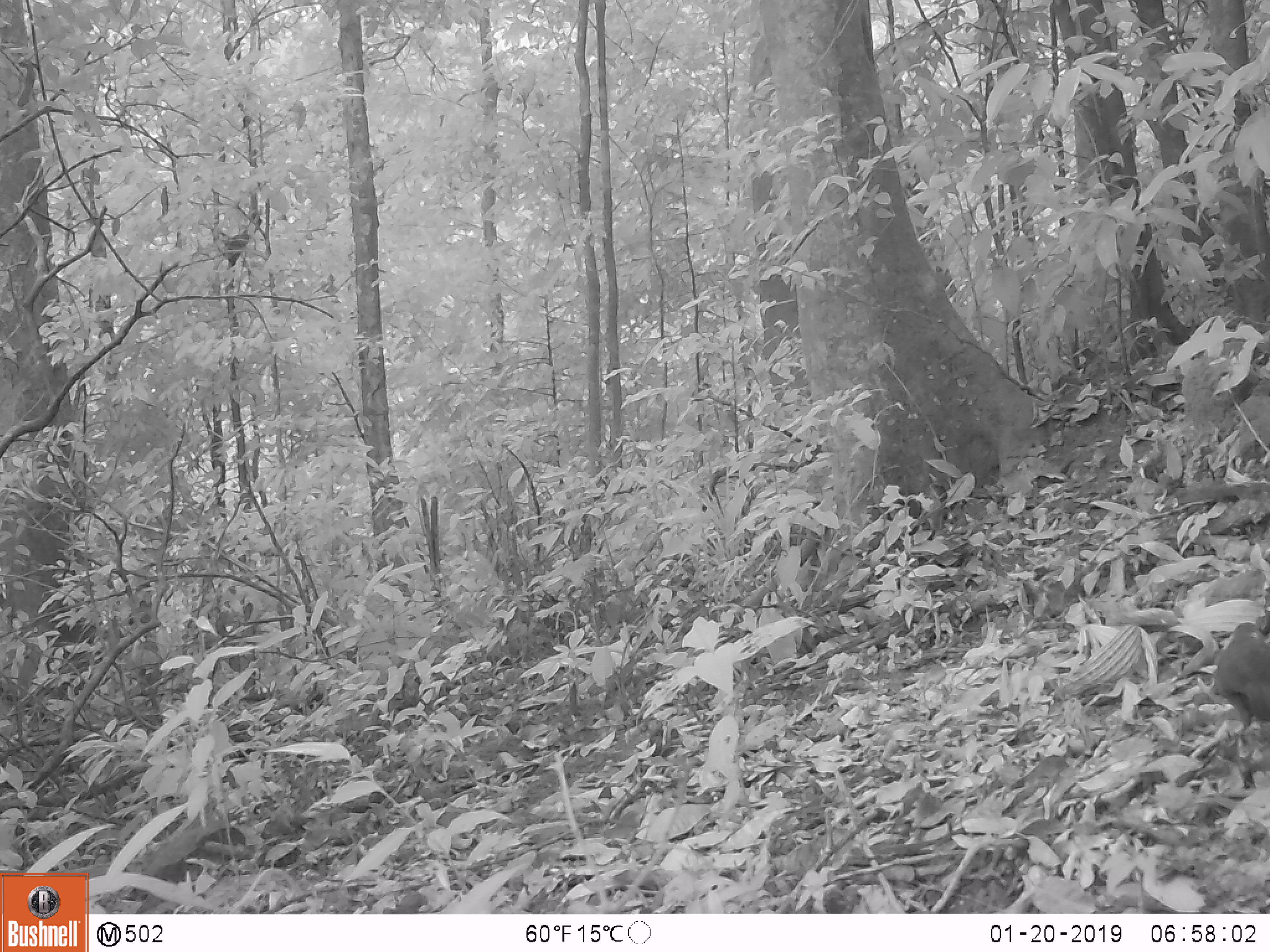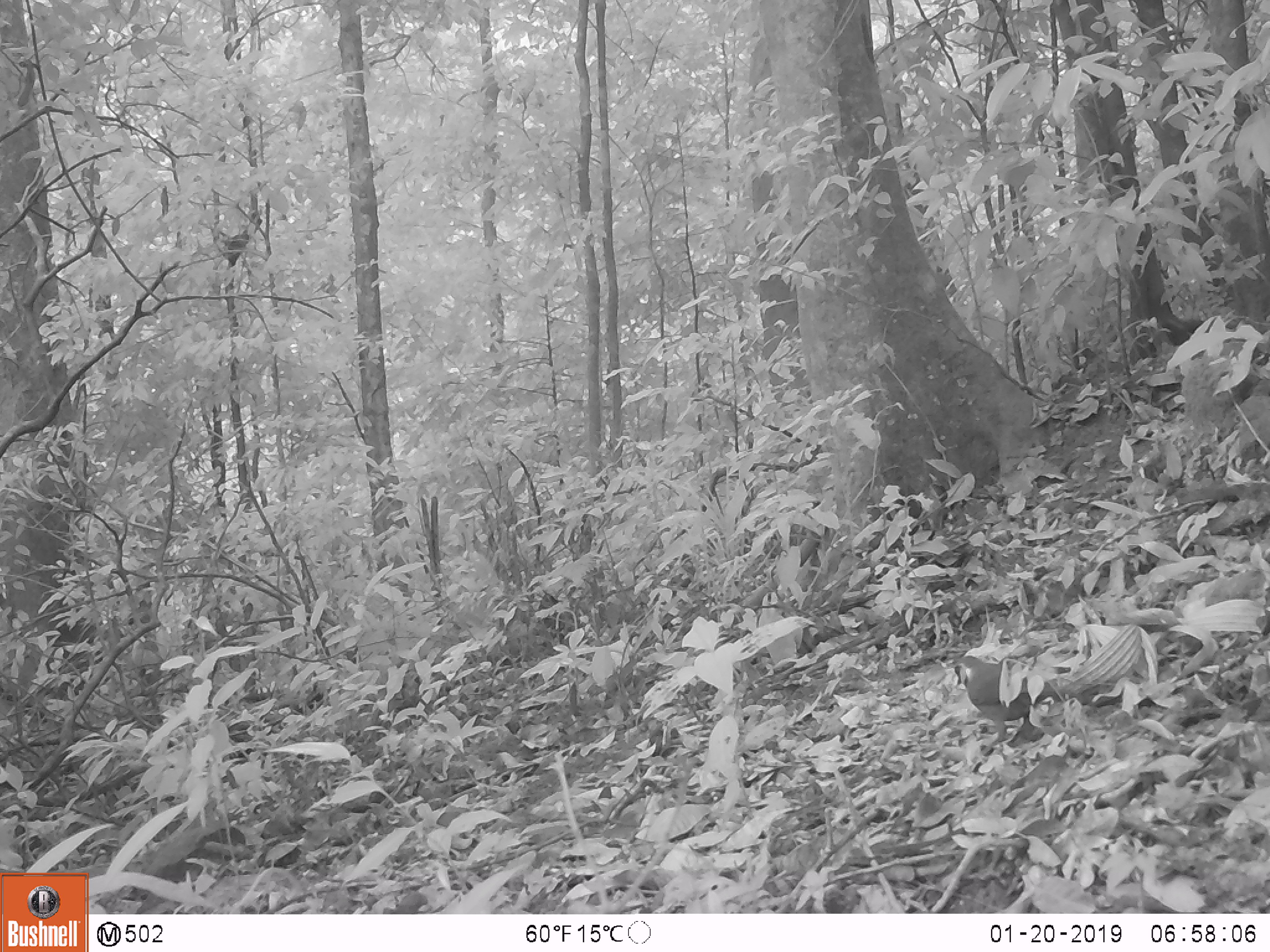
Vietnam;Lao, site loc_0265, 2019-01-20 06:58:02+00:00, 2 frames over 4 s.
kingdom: Animalia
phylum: Chordata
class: Aves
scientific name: Aves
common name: bird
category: unidentified bird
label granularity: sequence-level